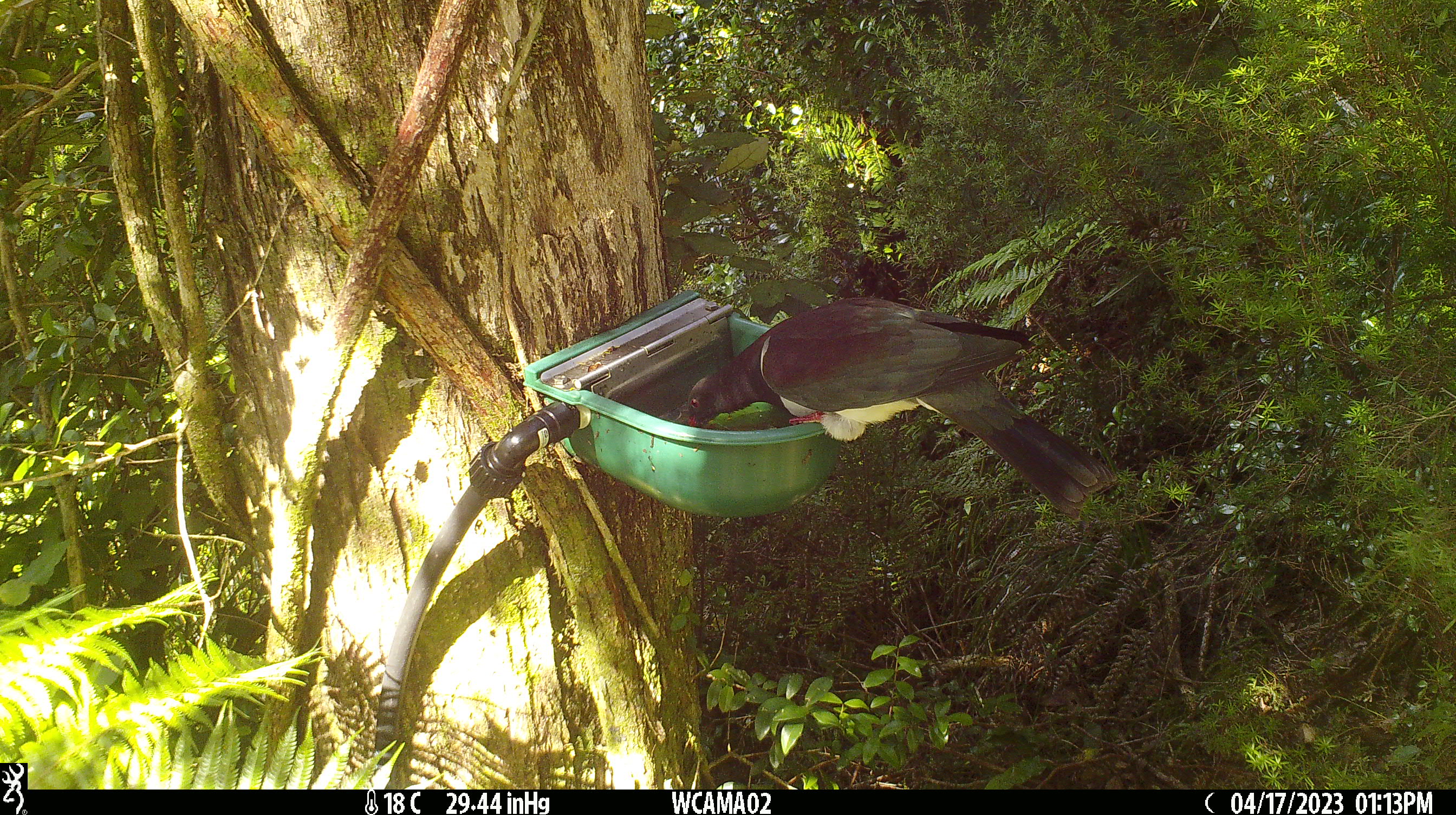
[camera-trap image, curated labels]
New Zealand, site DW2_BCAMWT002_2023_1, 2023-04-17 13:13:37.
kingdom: Animalia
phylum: Chordata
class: Aves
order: Columbiformes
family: Columbidae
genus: Hemiphaga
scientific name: Hemiphaga novaeseelandiae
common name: new zealand pigeon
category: kereru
Kereru (new zealand pigeon) (Hemiphaga novaeseelandiae).